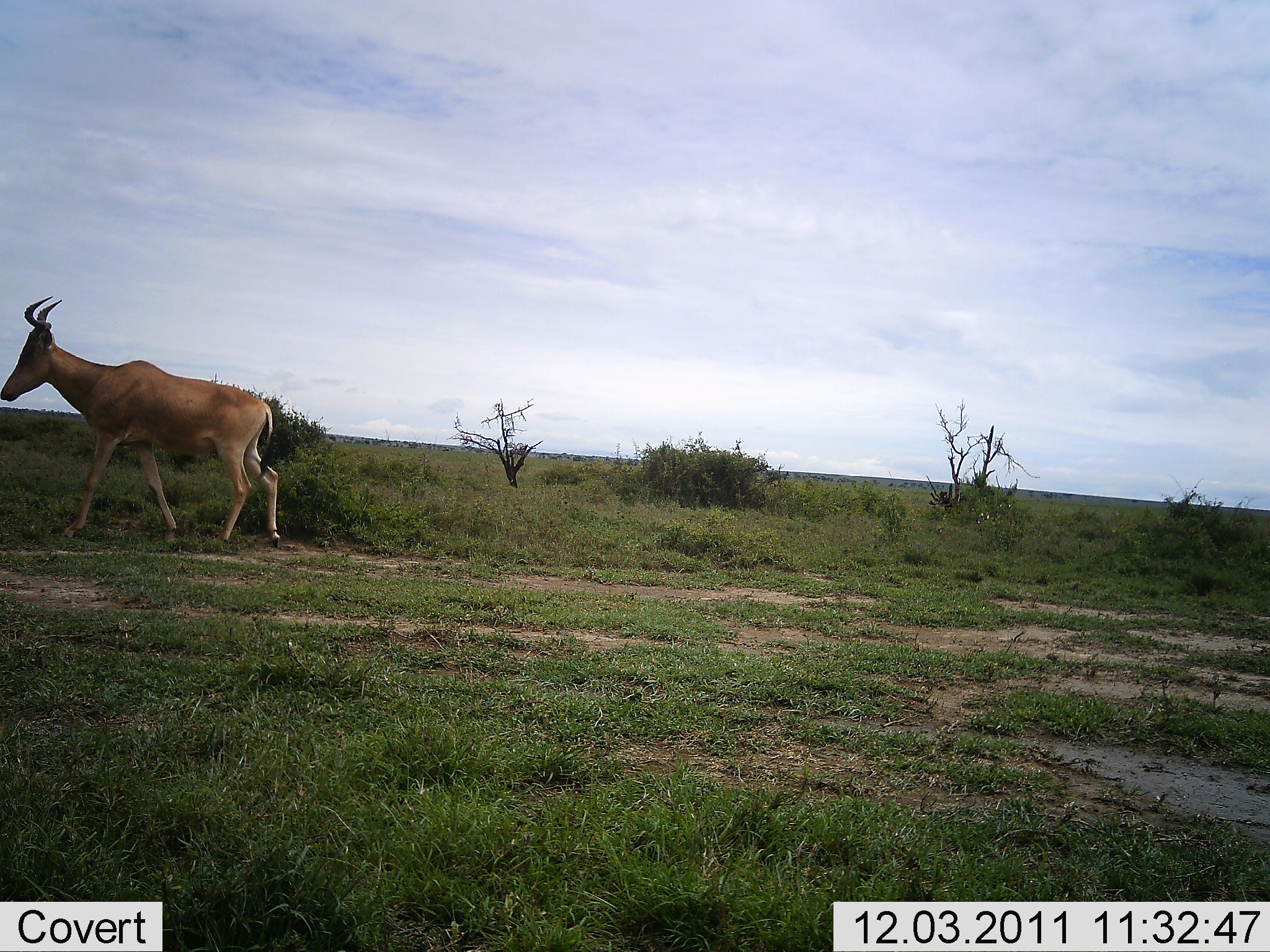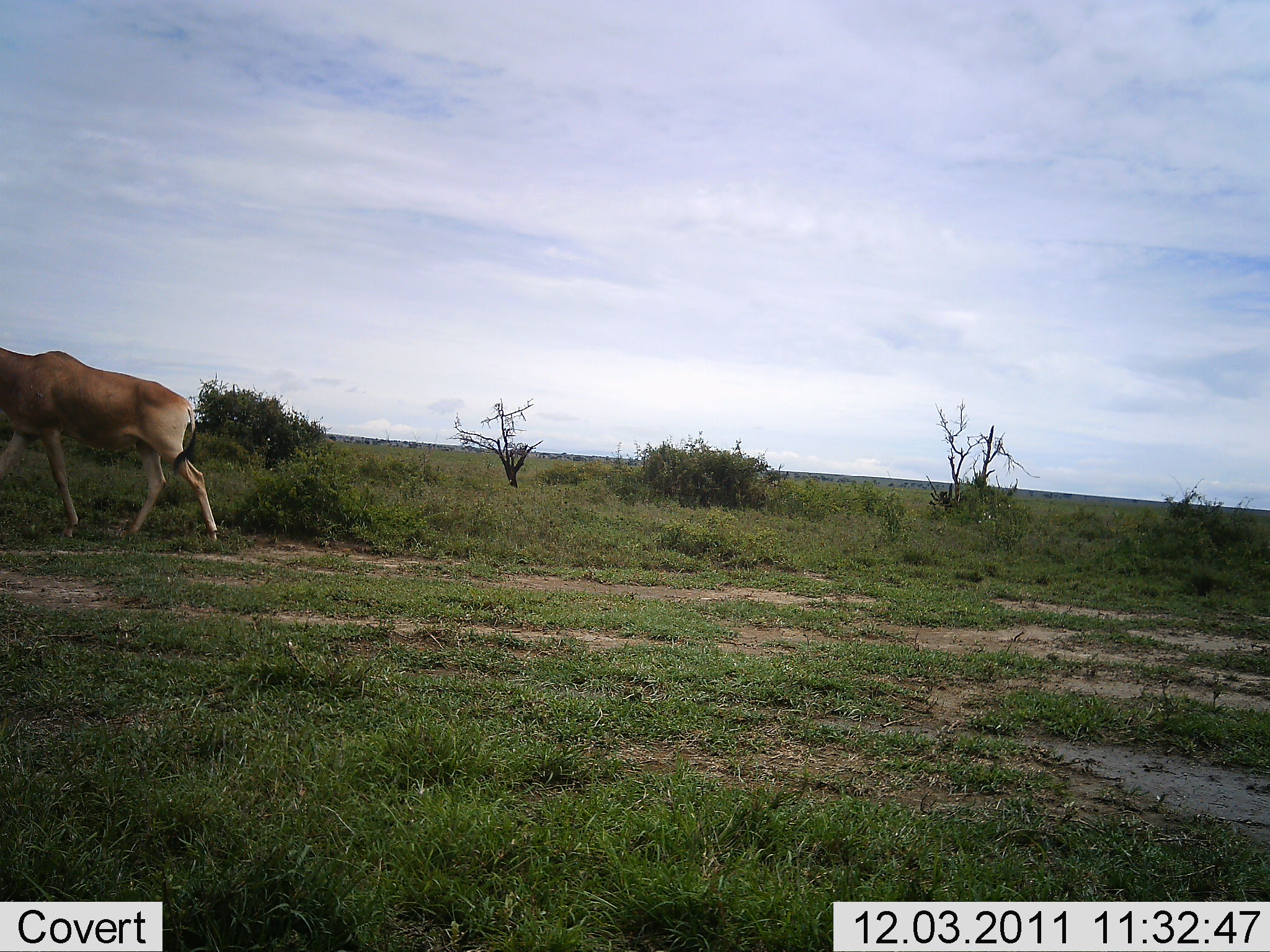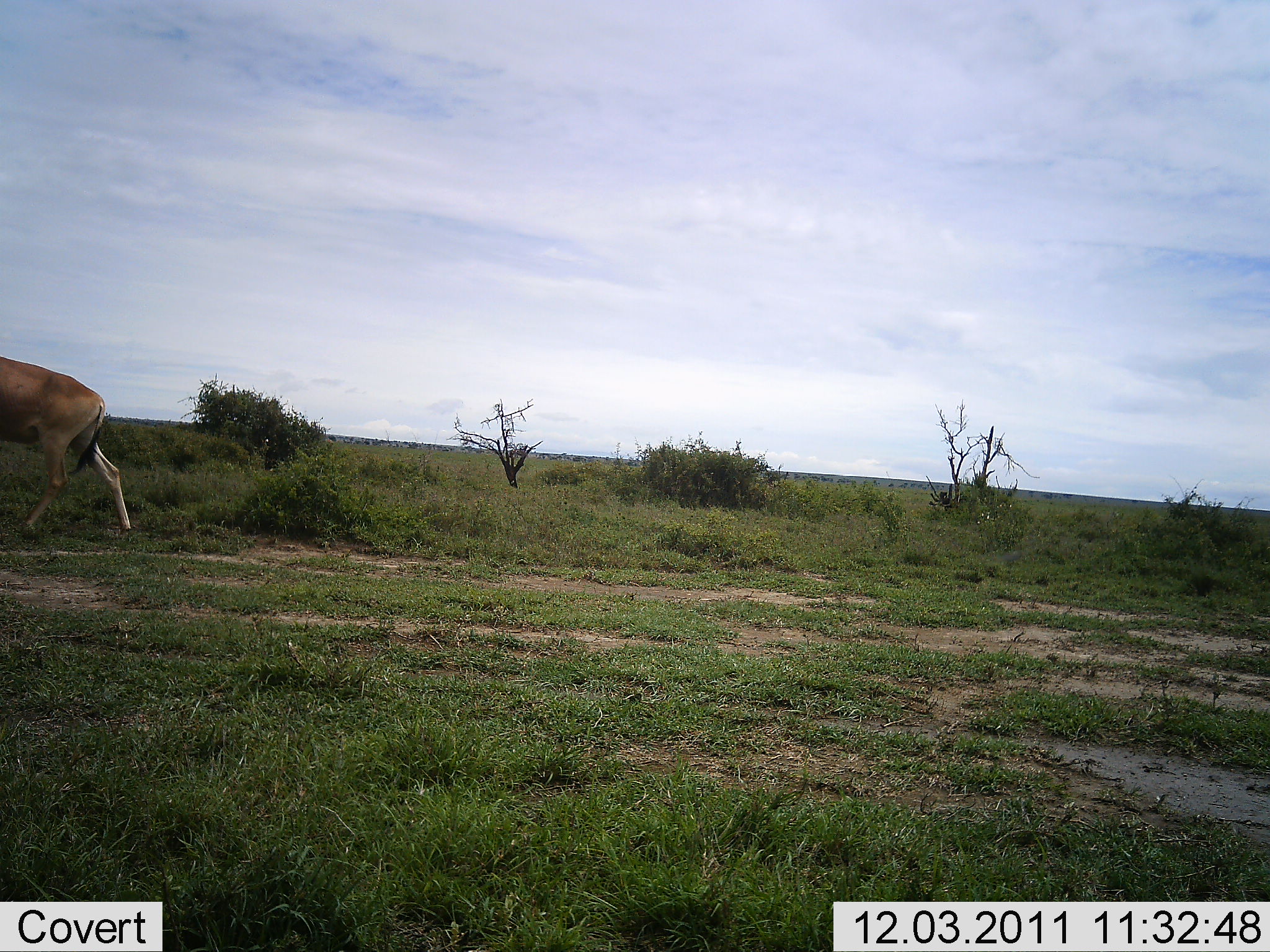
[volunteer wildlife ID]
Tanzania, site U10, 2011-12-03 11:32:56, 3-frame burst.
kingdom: Animalia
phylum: Chordata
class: Mammalia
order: Artiodactyla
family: Bovidae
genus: Alcelaphus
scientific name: Alcelaphus buselaphus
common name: hartebeest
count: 1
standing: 8%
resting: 0%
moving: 92%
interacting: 0%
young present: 0%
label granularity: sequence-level